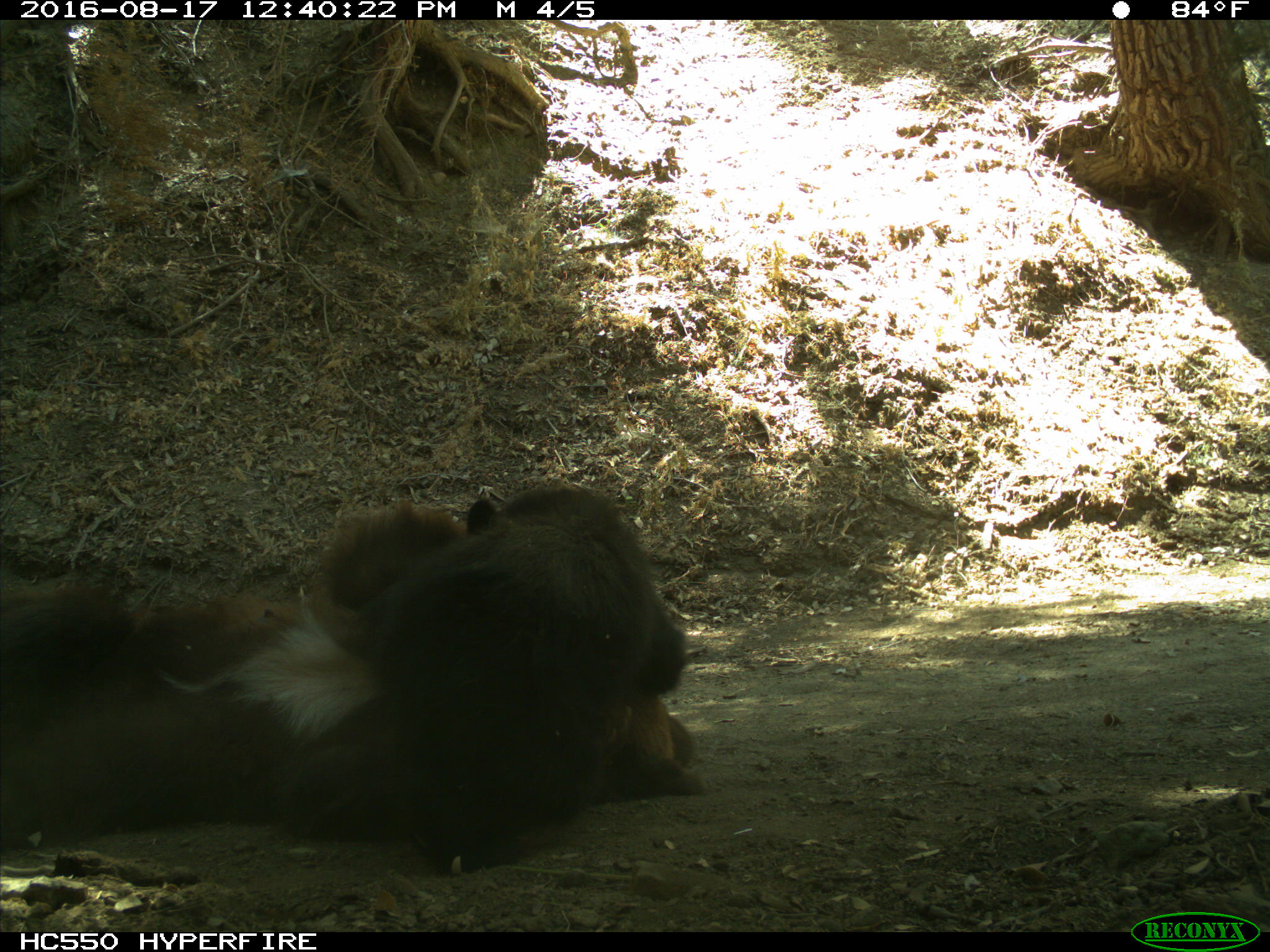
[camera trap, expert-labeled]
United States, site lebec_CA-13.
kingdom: Animalia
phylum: Chordata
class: Mammalia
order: Carnivora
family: Ursidae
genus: Ursus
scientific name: Ursus americanus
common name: american black bear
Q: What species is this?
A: Ursus americanus (american black bear).